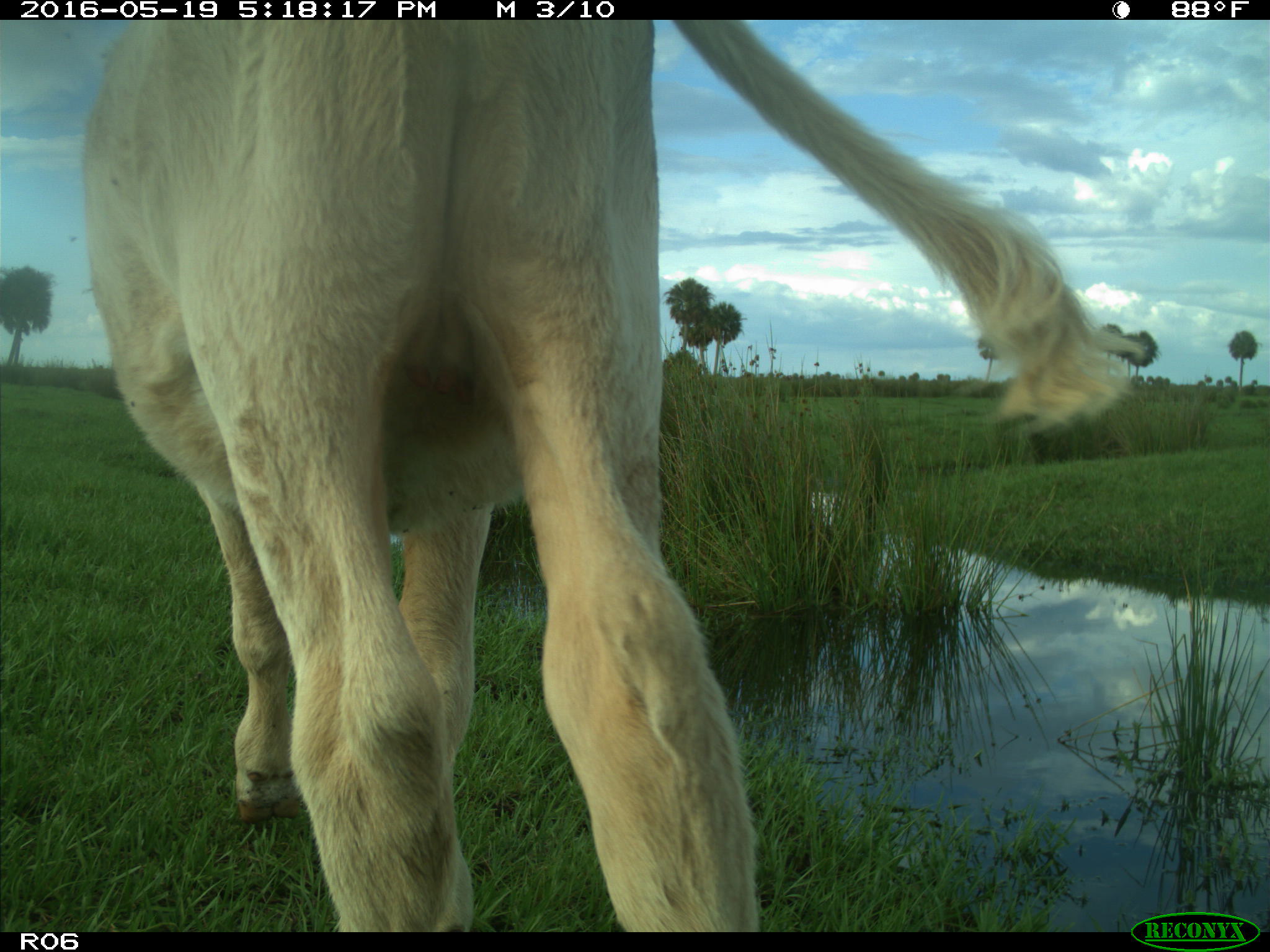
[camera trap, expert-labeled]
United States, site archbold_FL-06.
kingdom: Animalia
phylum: Chordata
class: Mammalia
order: Artiodactyla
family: Bovidae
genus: Bos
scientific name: Bos taurus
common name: domestic cow